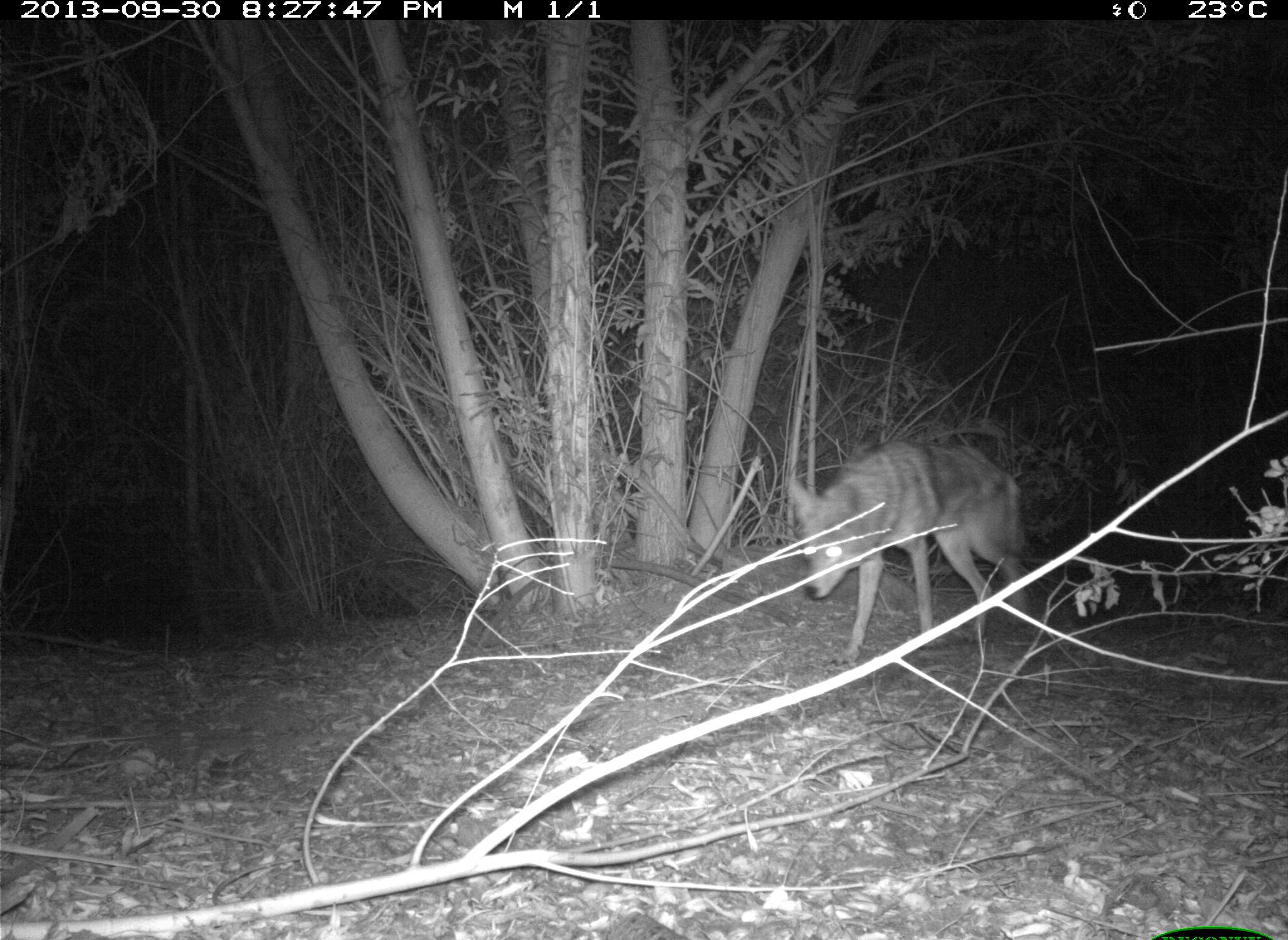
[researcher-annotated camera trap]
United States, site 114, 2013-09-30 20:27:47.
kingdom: Animalia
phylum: Chordata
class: Mammalia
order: Carnivora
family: Canidae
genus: Canis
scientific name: Canis latrans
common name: coyote